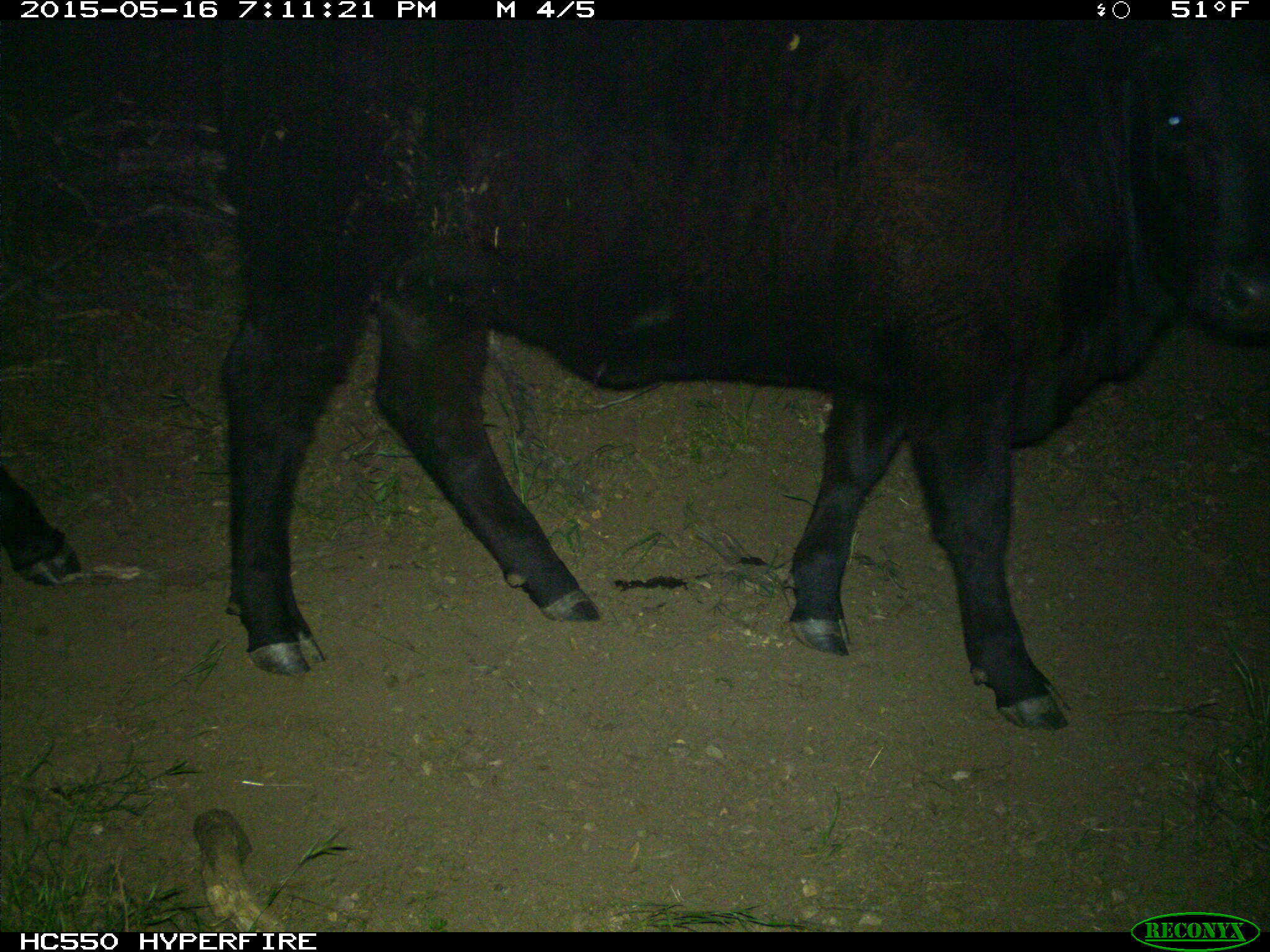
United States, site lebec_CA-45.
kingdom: Animalia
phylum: Chordata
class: Mammalia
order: Artiodactyla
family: Bovidae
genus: Bos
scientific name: Bos taurus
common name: domestic cow